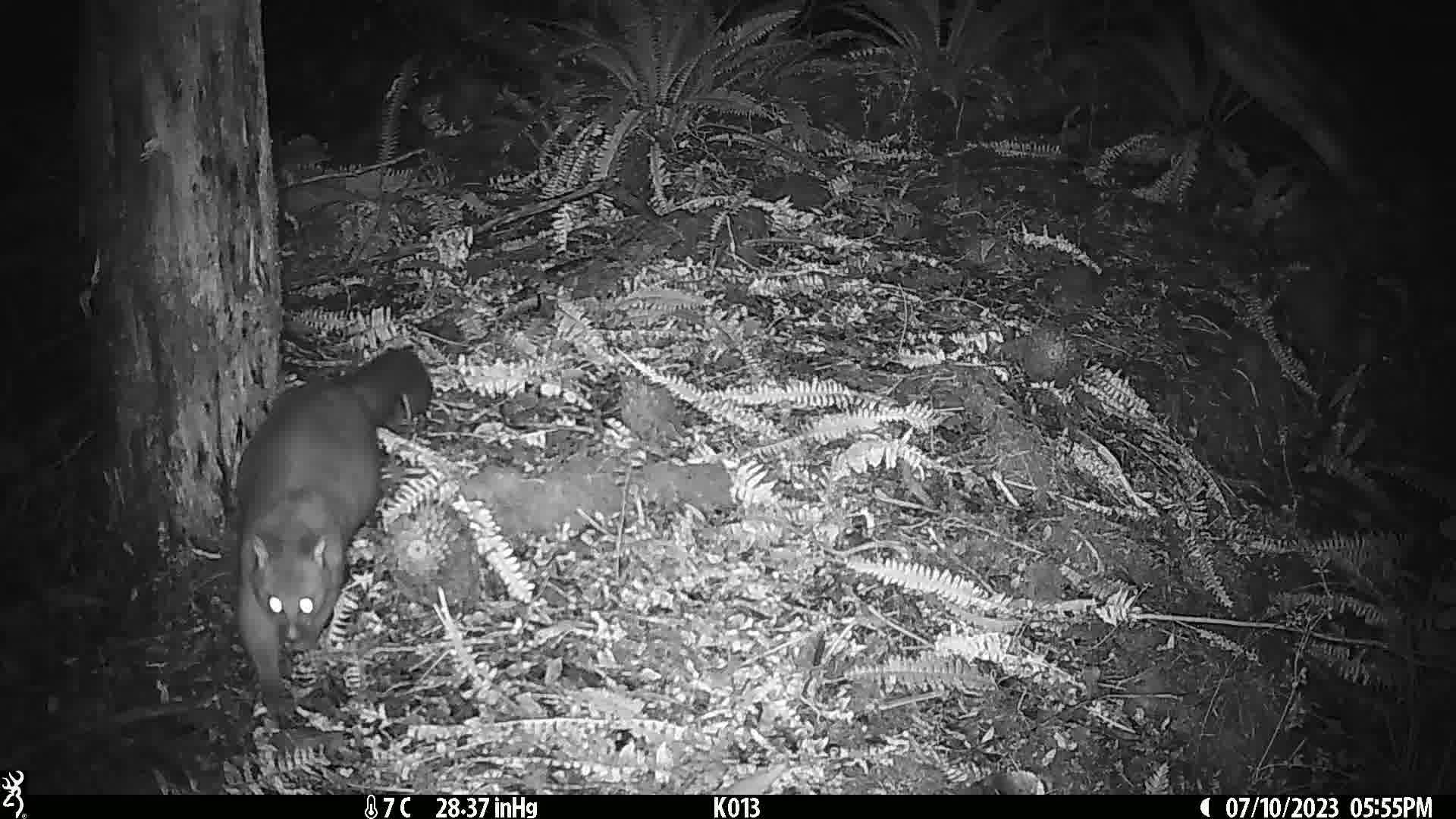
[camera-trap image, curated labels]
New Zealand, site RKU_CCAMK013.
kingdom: Animalia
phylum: Chordata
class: Mammalia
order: Diprotodontia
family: Phalangeridae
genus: Trichosurus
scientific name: Trichosurus vulpecula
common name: common brushtail possum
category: possum